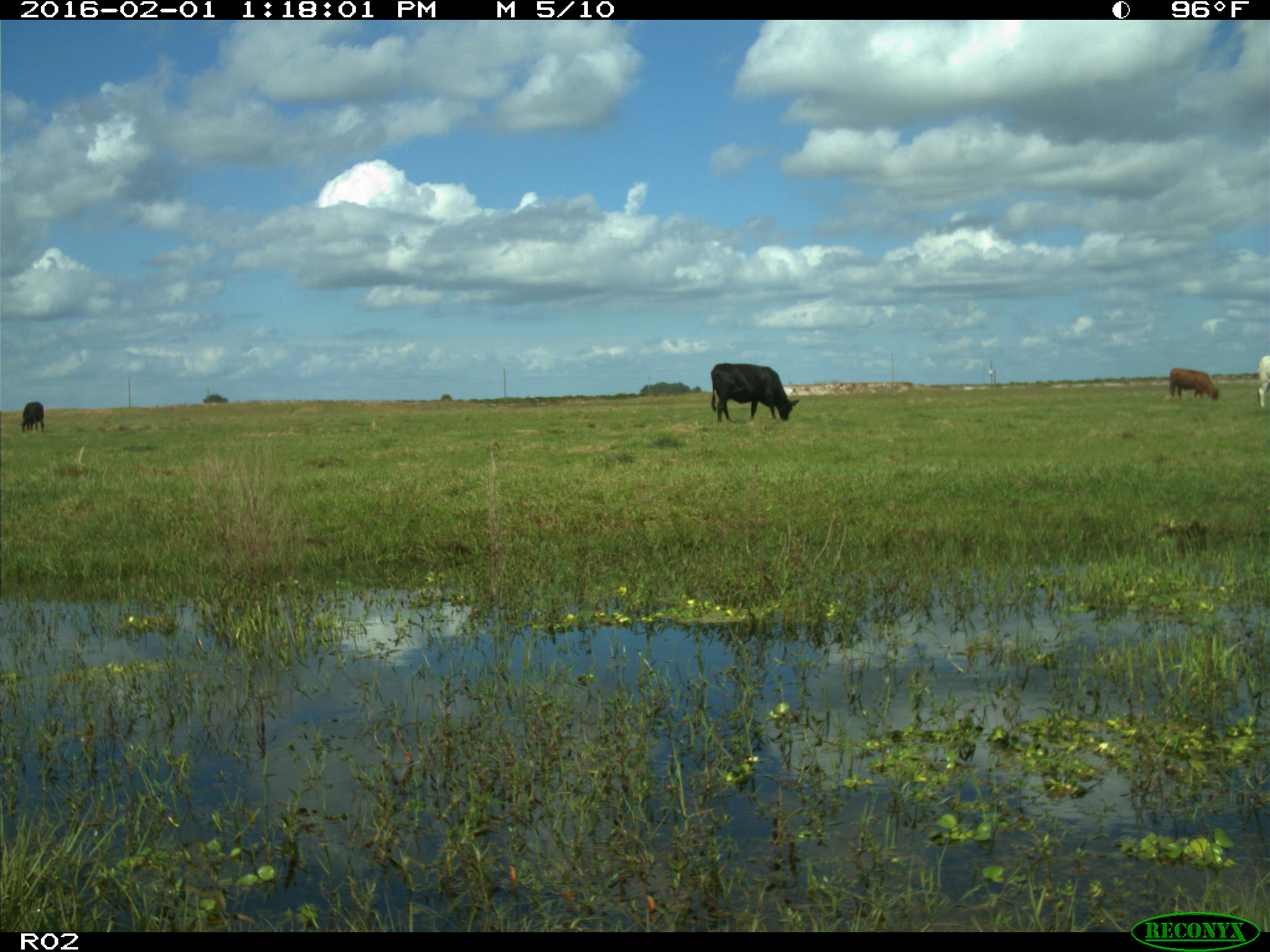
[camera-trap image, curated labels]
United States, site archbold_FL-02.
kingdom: Animalia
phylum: Chordata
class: Mammalia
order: Artiodactyla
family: Bovidae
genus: Bos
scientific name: Bos taurus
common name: domestic cow